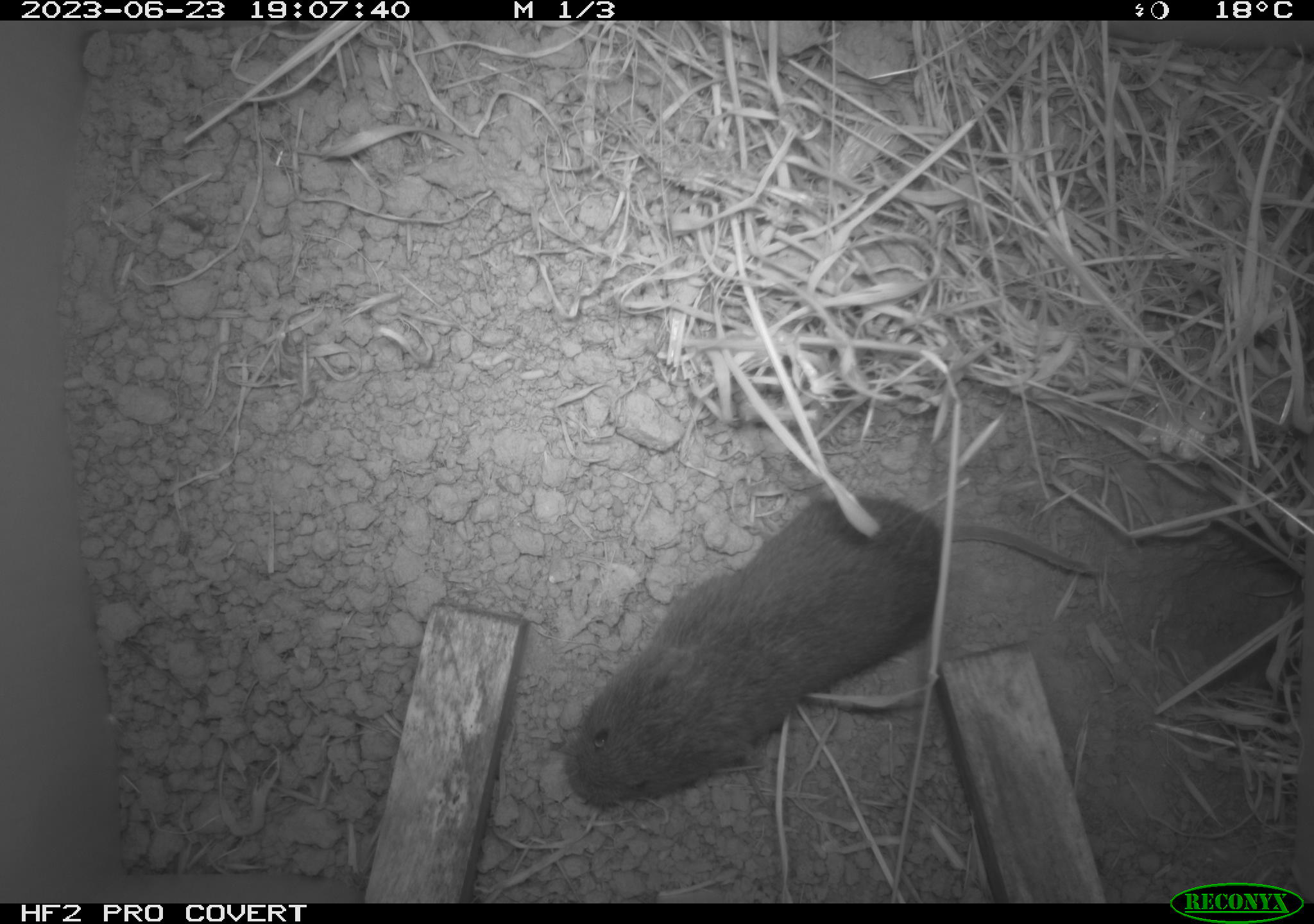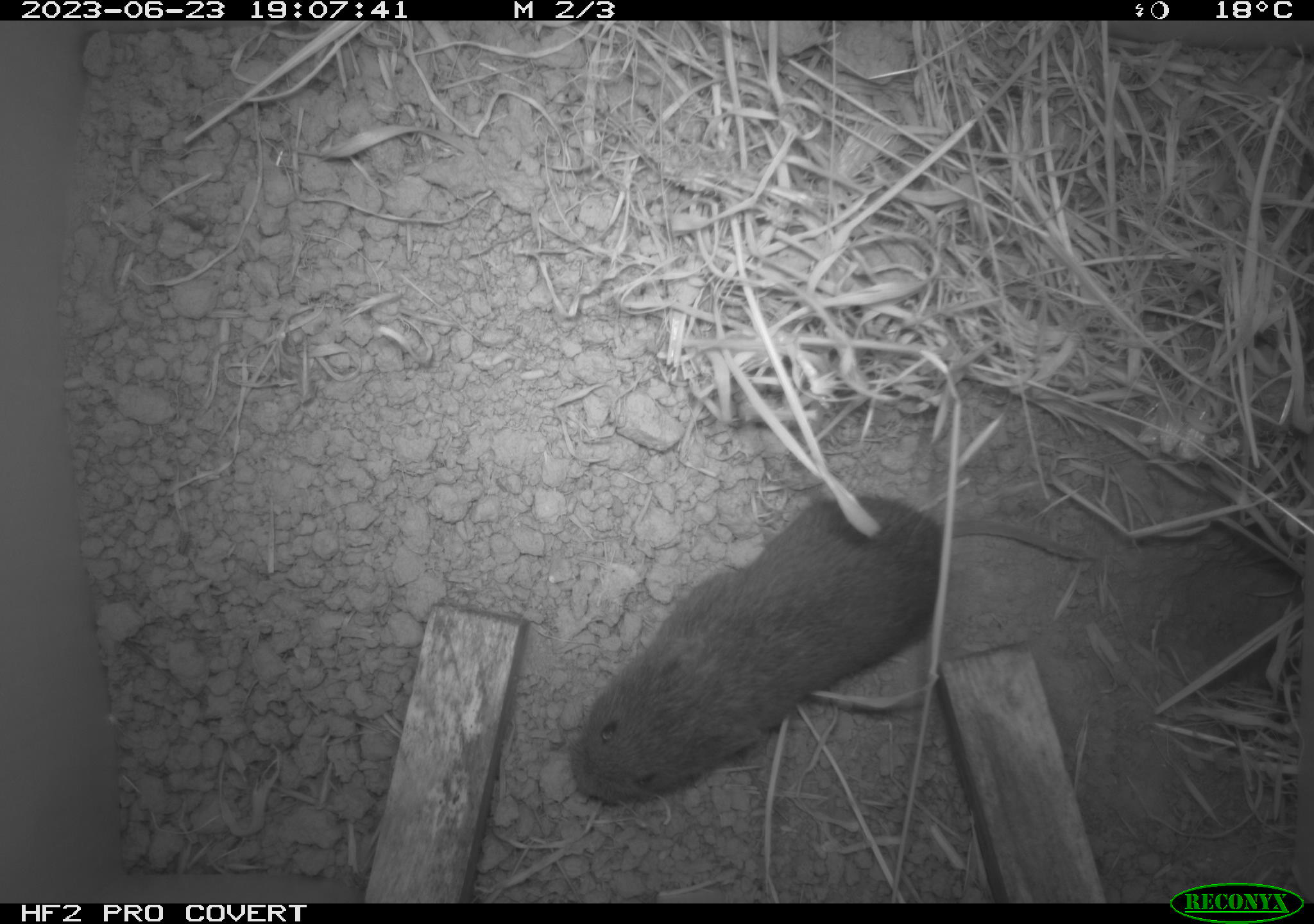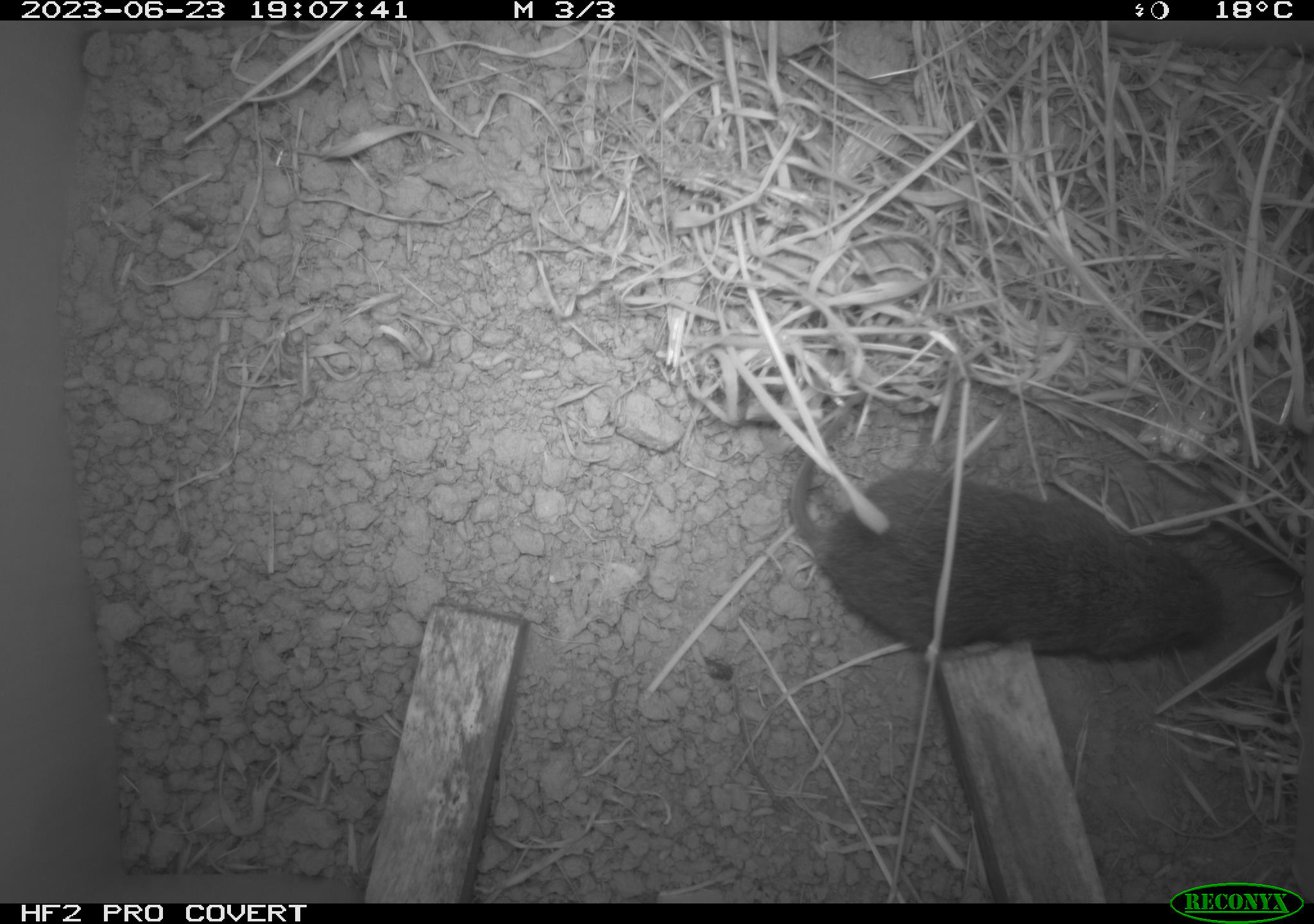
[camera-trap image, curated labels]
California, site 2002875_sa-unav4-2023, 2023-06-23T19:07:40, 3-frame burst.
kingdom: Animalia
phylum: Chordata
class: Mammalia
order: Rodentia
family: Cricetidae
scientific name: Arvicolinae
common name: voles, lemmings, and muskrats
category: arvicolinae subfamily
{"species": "arvicolinae subfamily (voles, lemmings, and muskrats) (Arvicolinae)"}